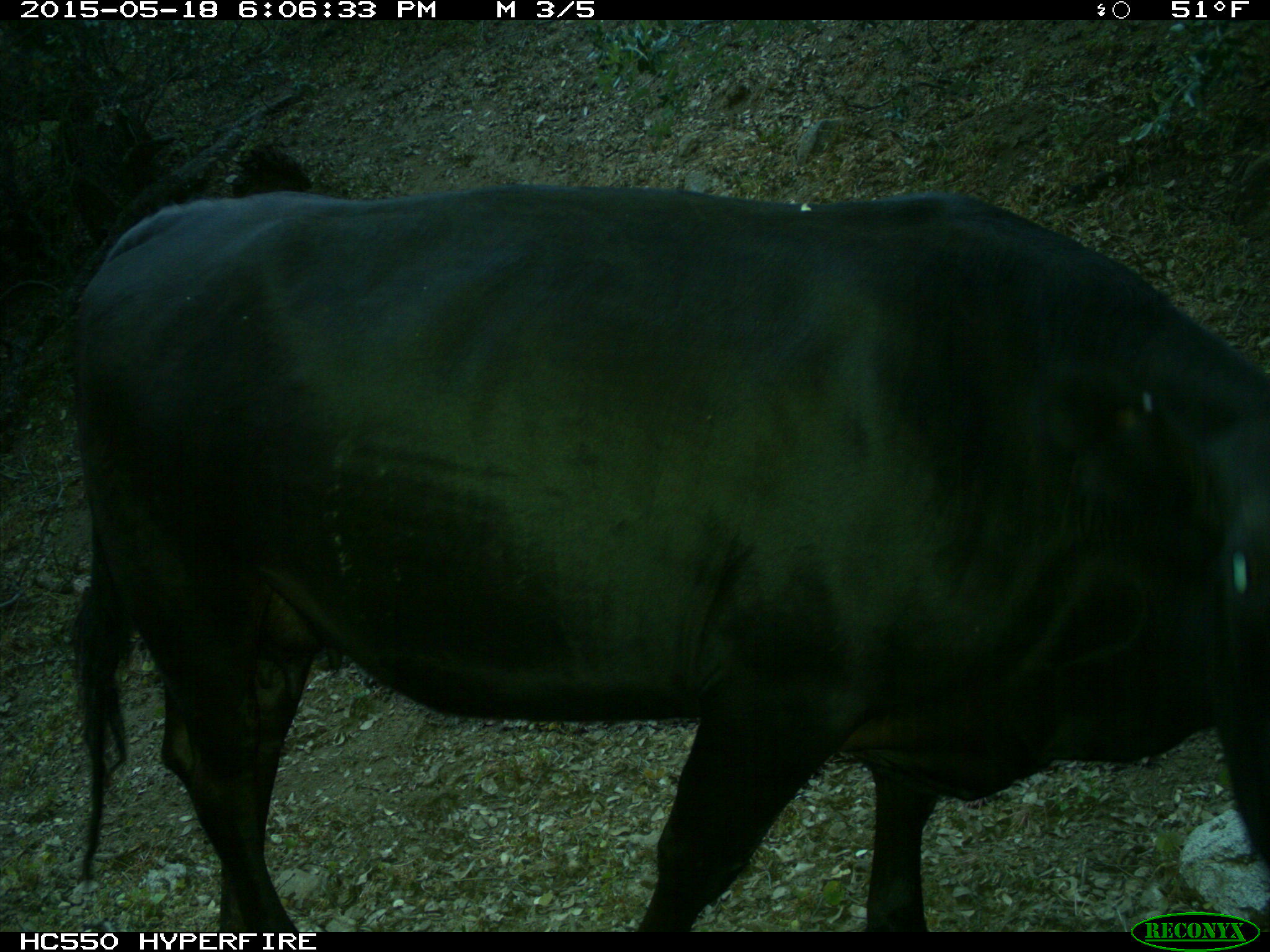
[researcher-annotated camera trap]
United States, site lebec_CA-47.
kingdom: Animalia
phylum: Chordata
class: Mammalia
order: Artiodactyla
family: Bovidae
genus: Bos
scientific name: Bos taurus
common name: domestic cow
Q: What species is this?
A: Bos taurus (domestic cow).